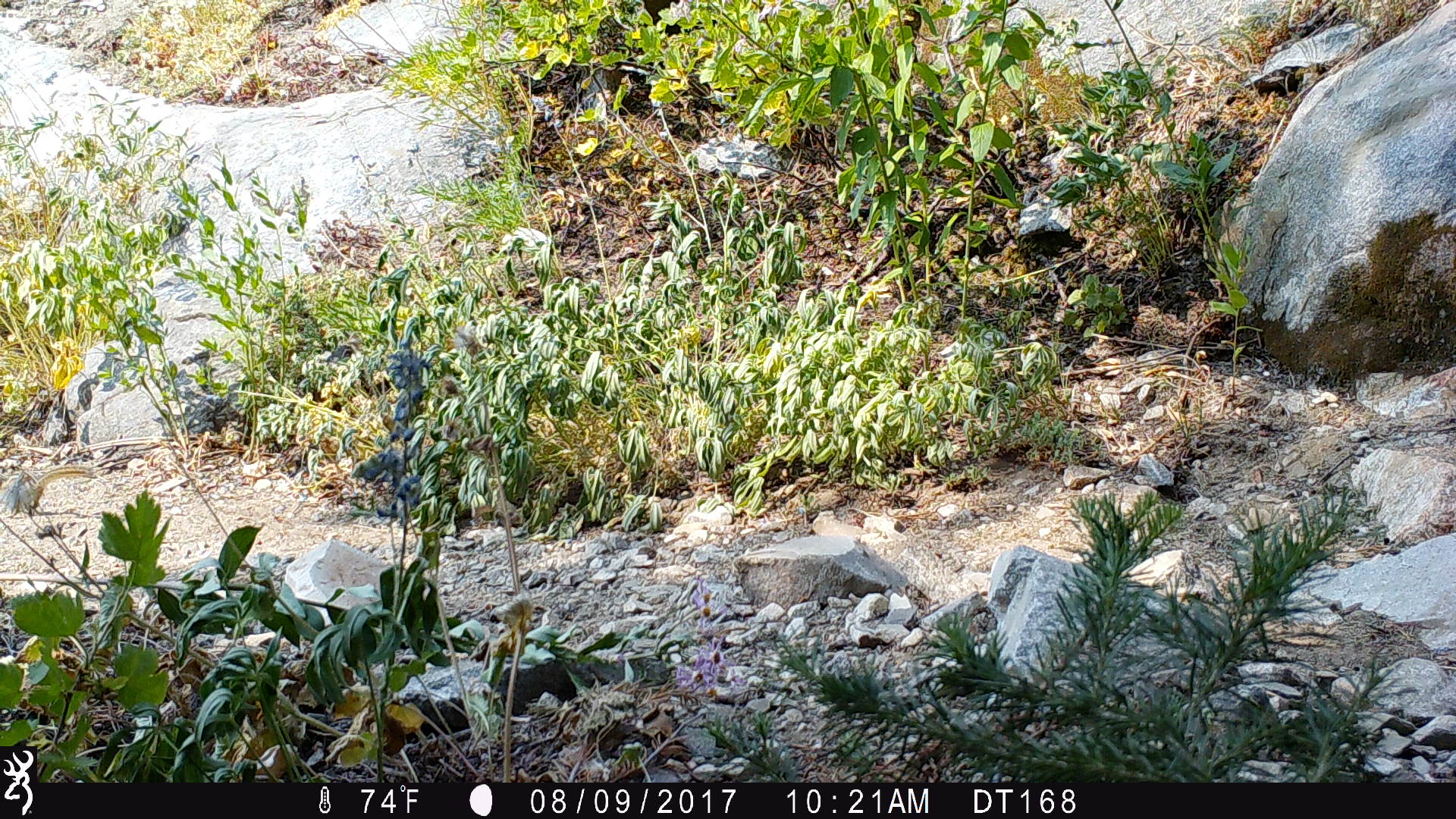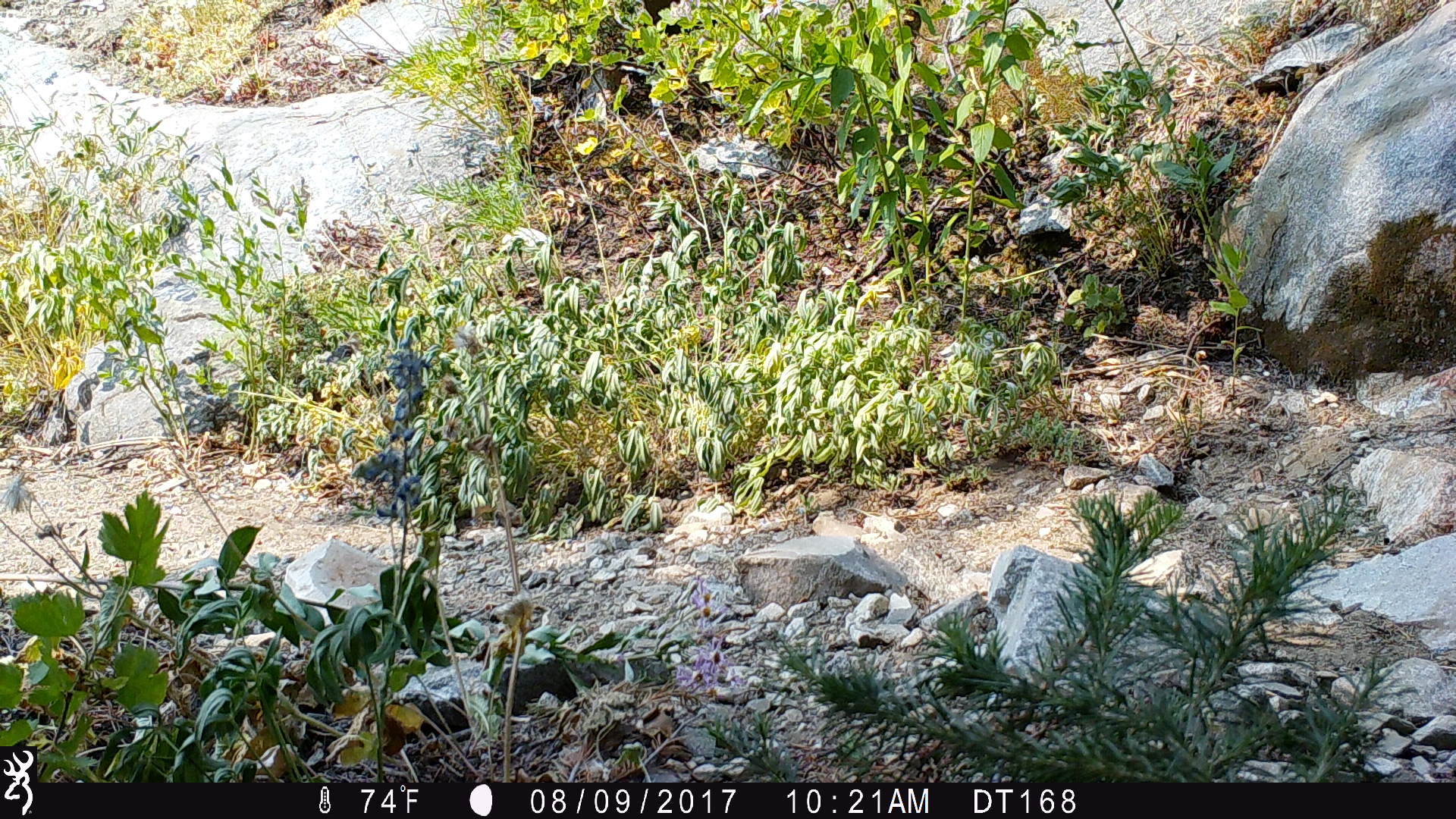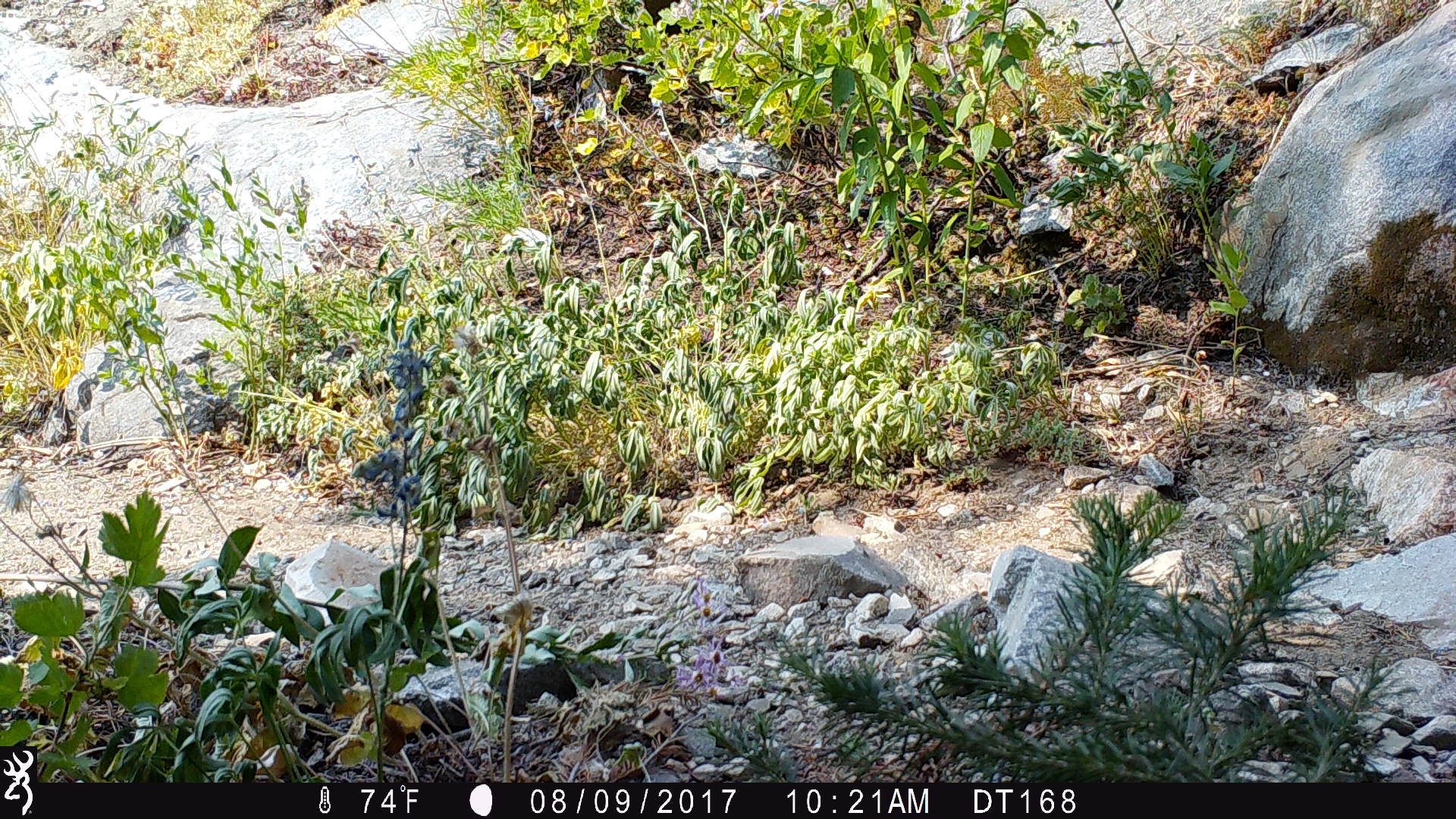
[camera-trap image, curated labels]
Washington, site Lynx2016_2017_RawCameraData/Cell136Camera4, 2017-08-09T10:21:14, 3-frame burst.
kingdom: Animalia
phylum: Chordata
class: Mammalia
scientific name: Mammalia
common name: small mammal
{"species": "small mammal (Mammalia)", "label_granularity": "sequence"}